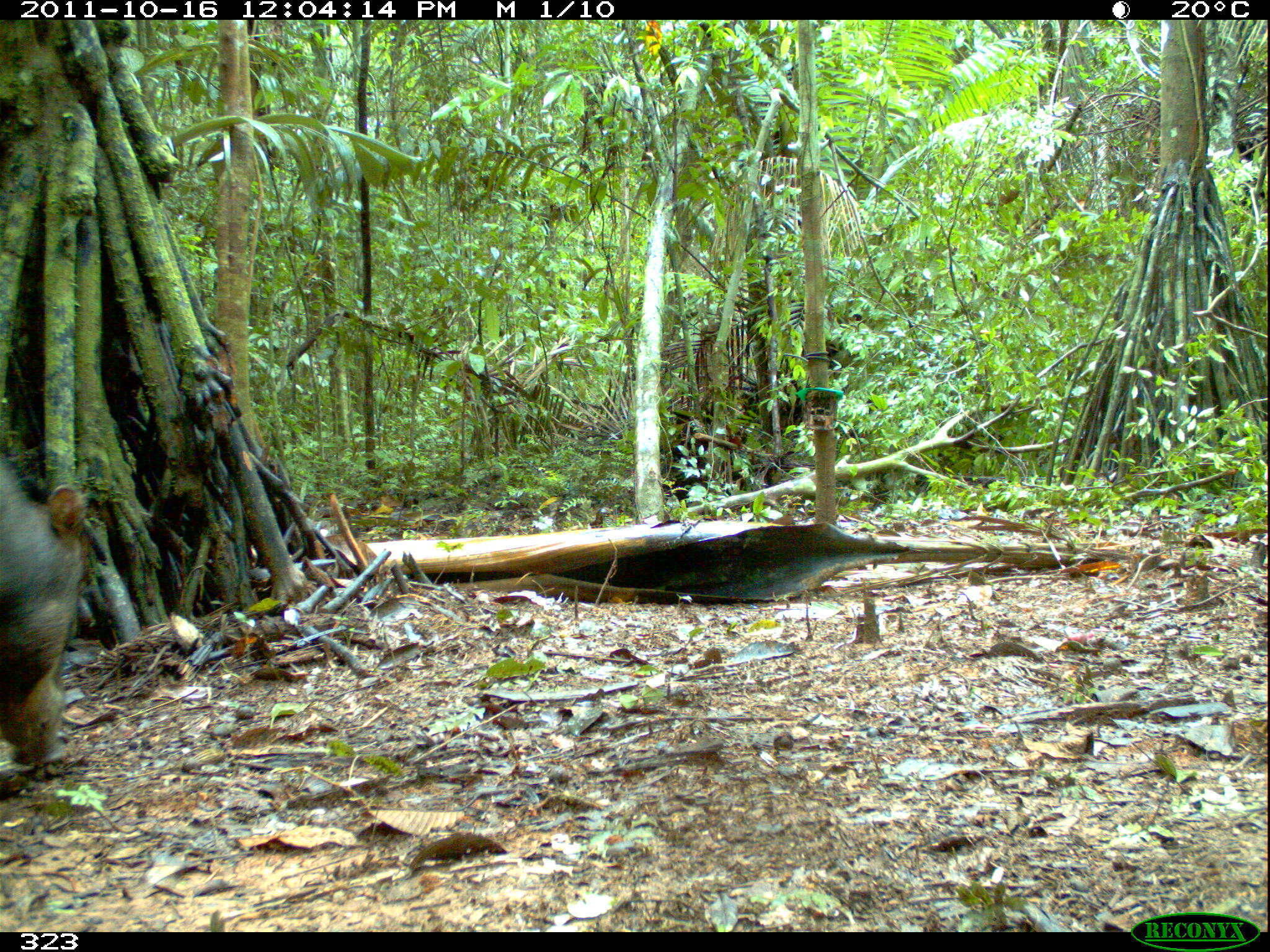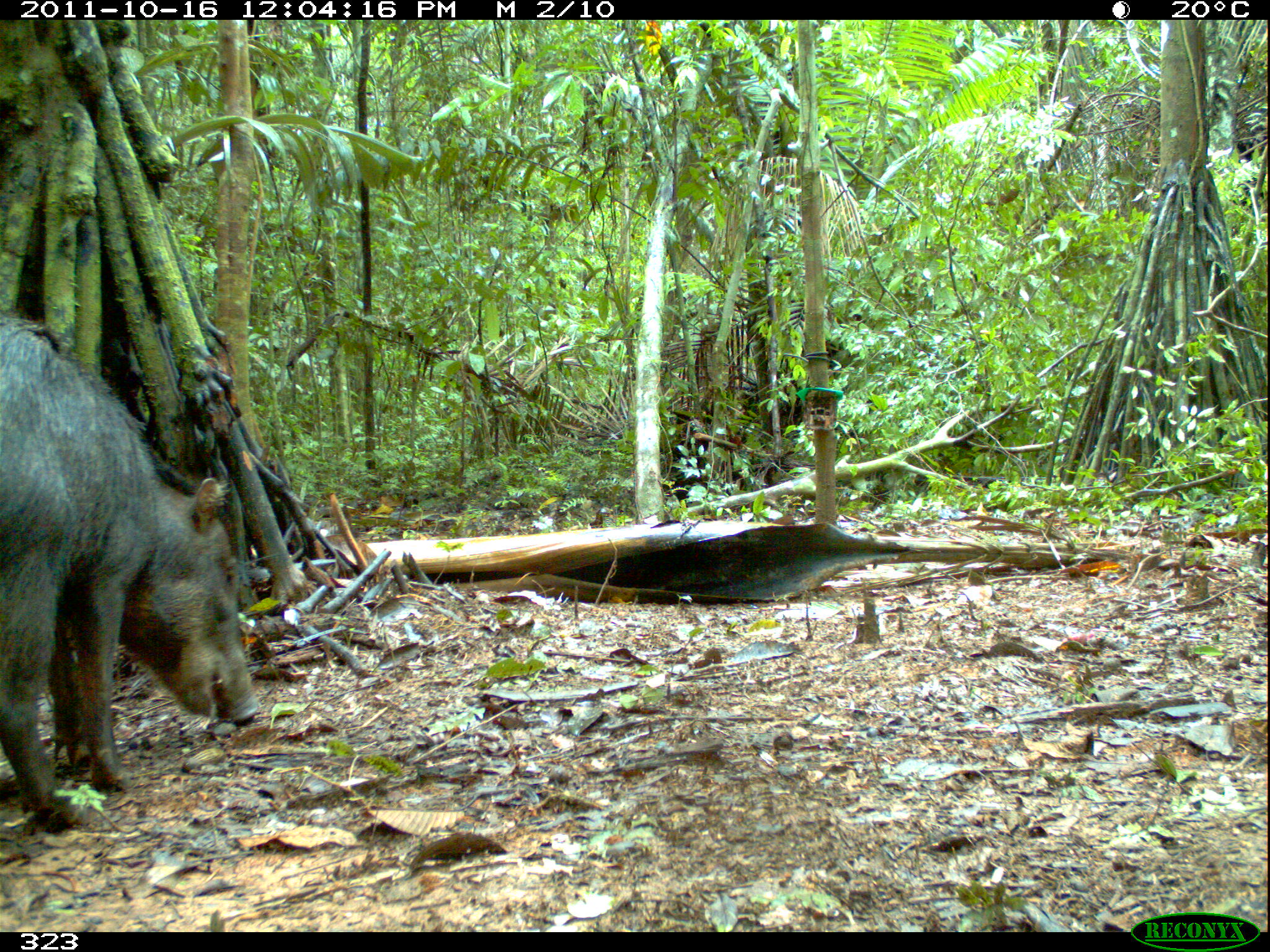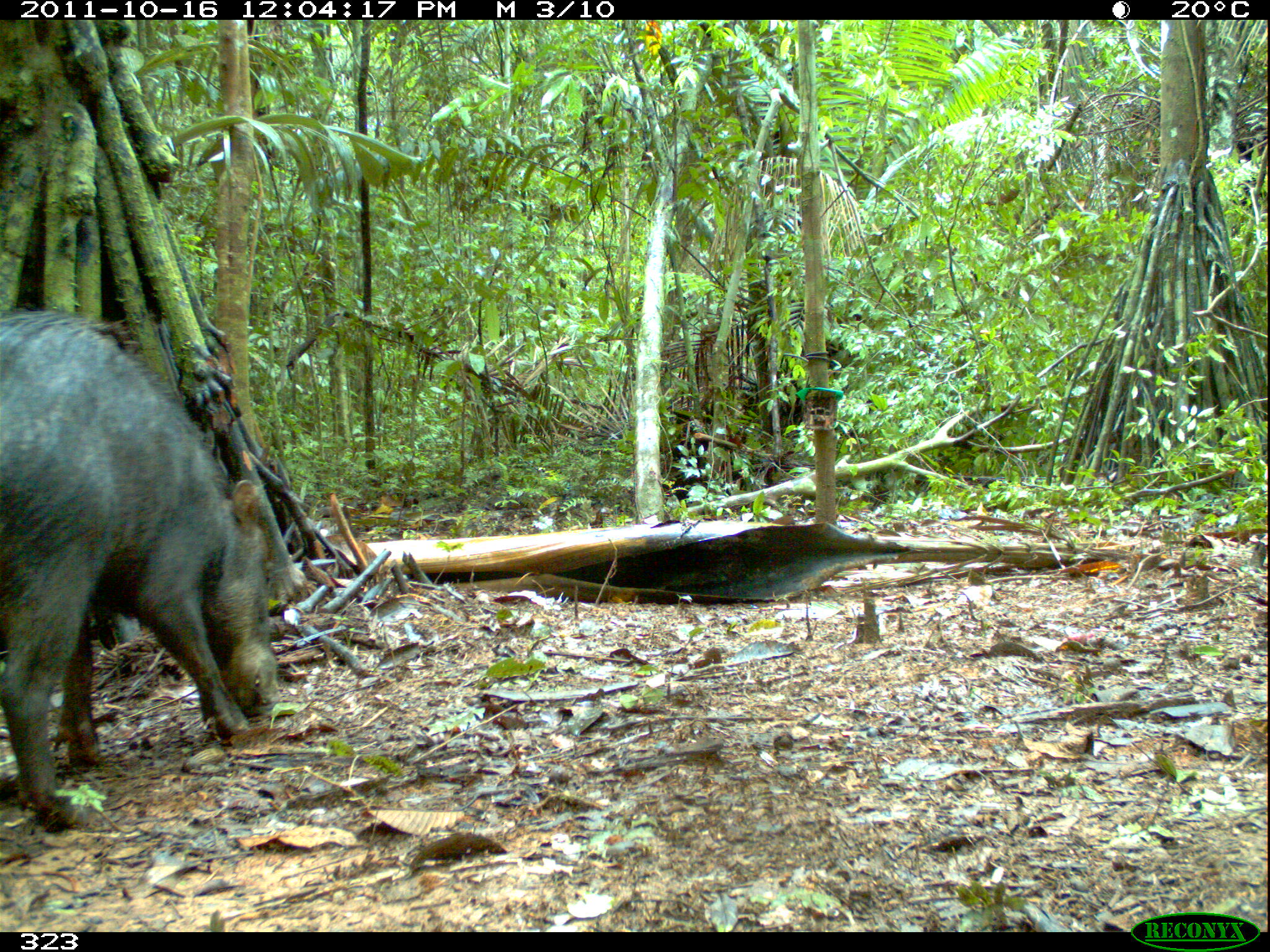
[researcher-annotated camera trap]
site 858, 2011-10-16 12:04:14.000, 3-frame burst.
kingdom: Animalia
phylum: Chordata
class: Mammalia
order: Artiodactyla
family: Tayassuidae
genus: Tayassu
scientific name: Tayassu pecari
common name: white-lipped peccary